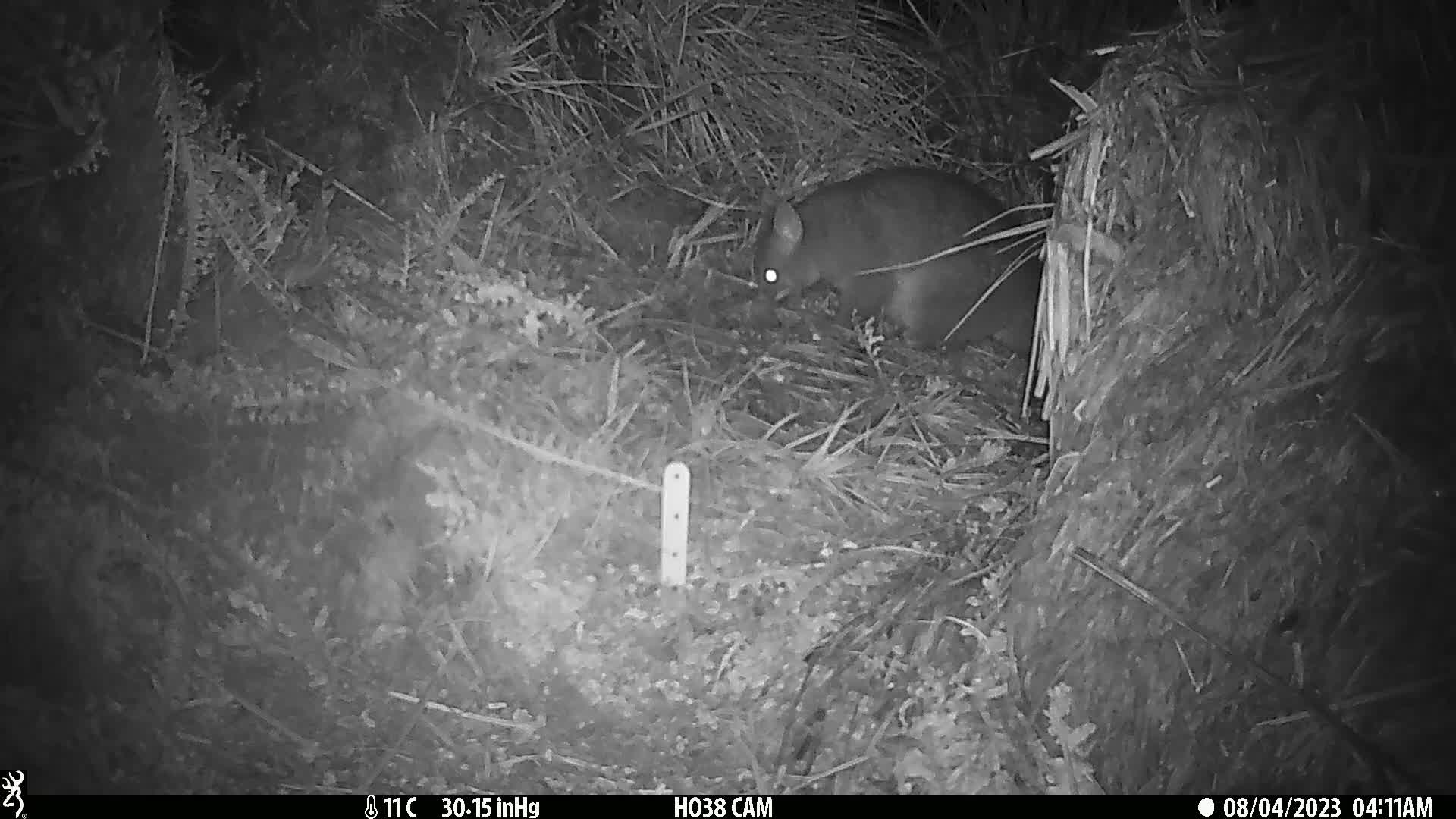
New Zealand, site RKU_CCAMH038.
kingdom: Animalia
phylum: Chordata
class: Mammalia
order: Diprotodontia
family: Phalangeridae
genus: Trichosurus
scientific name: Trichosurus vulpecula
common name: common brushtail possum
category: possum